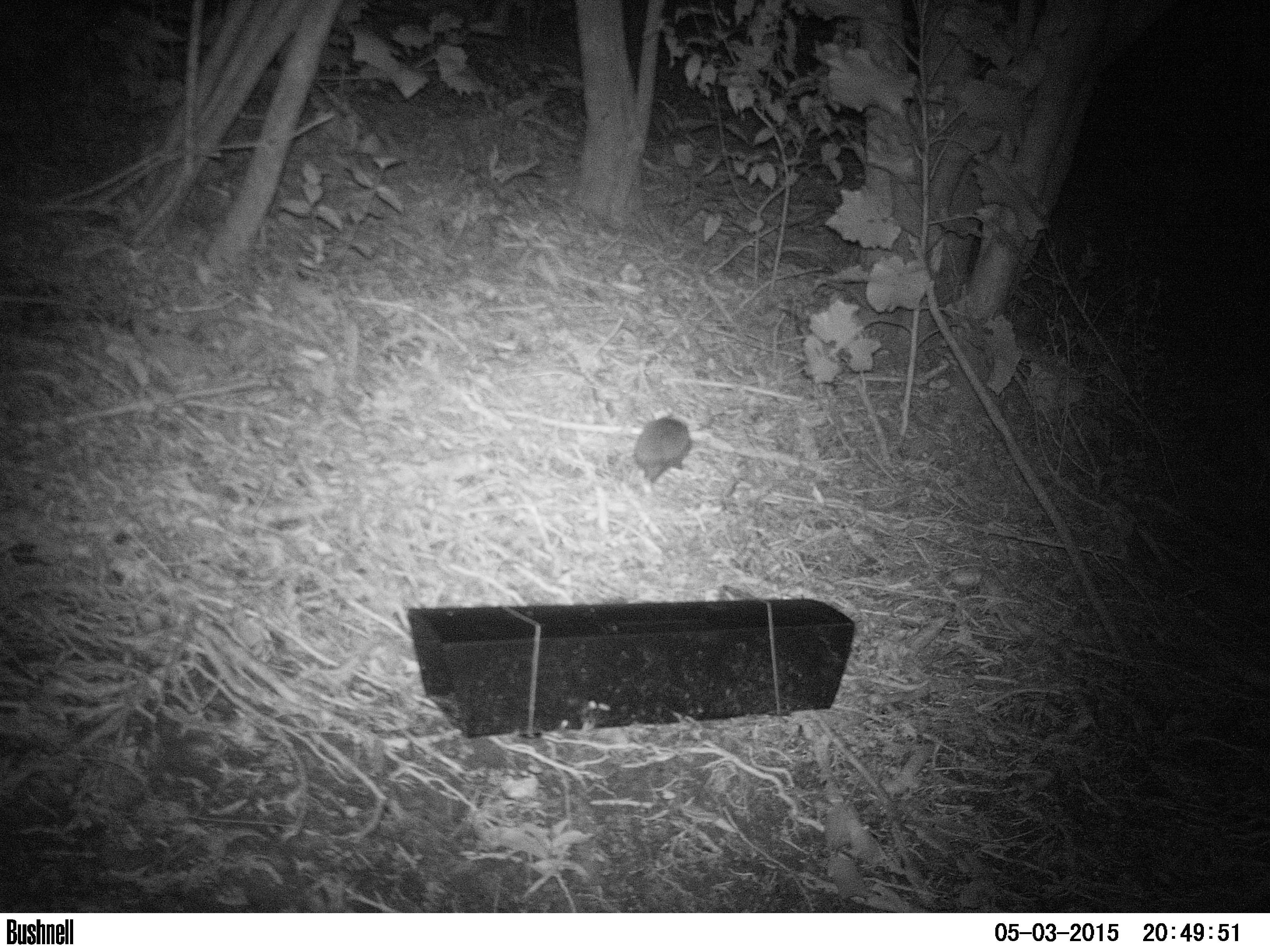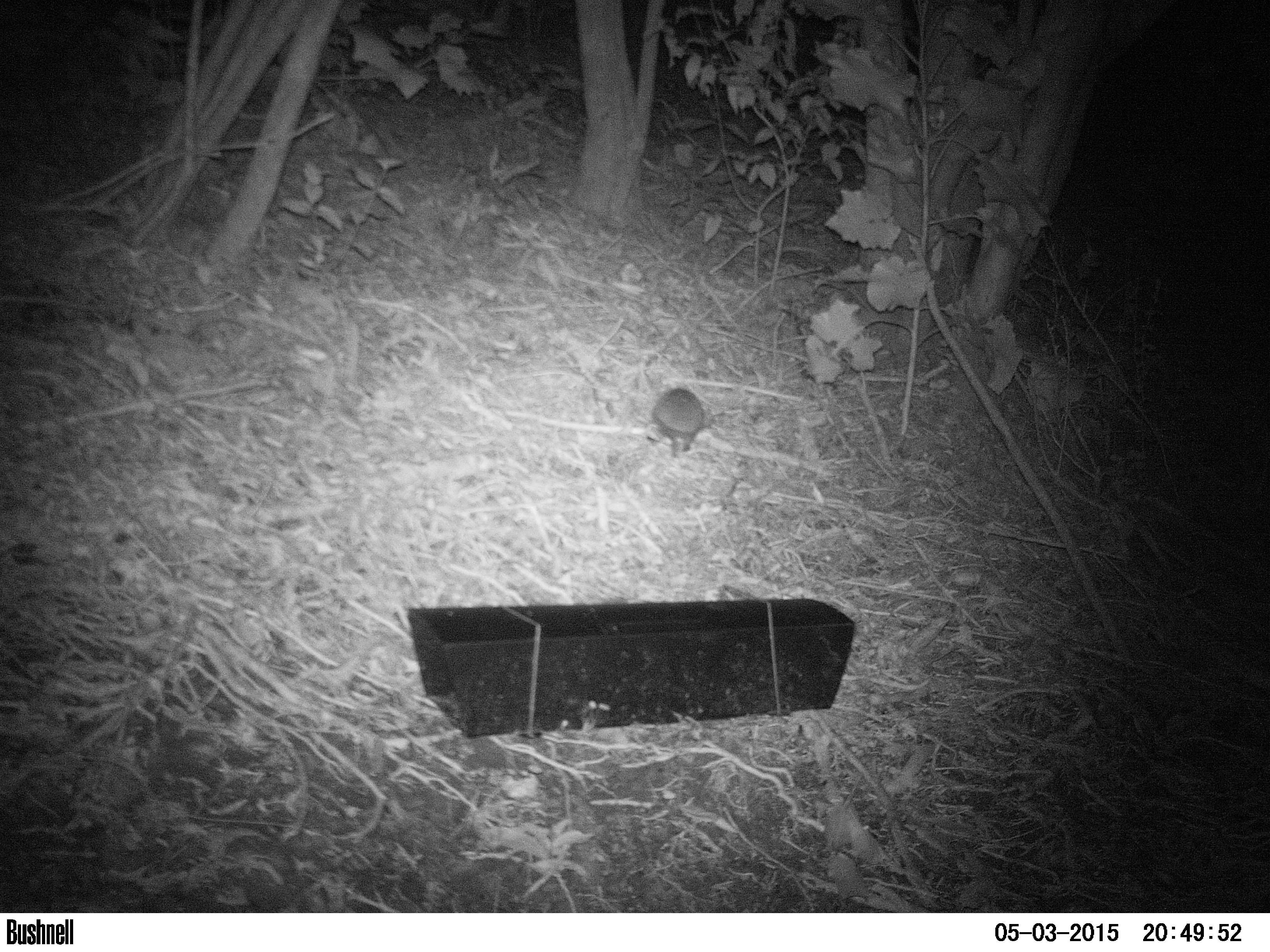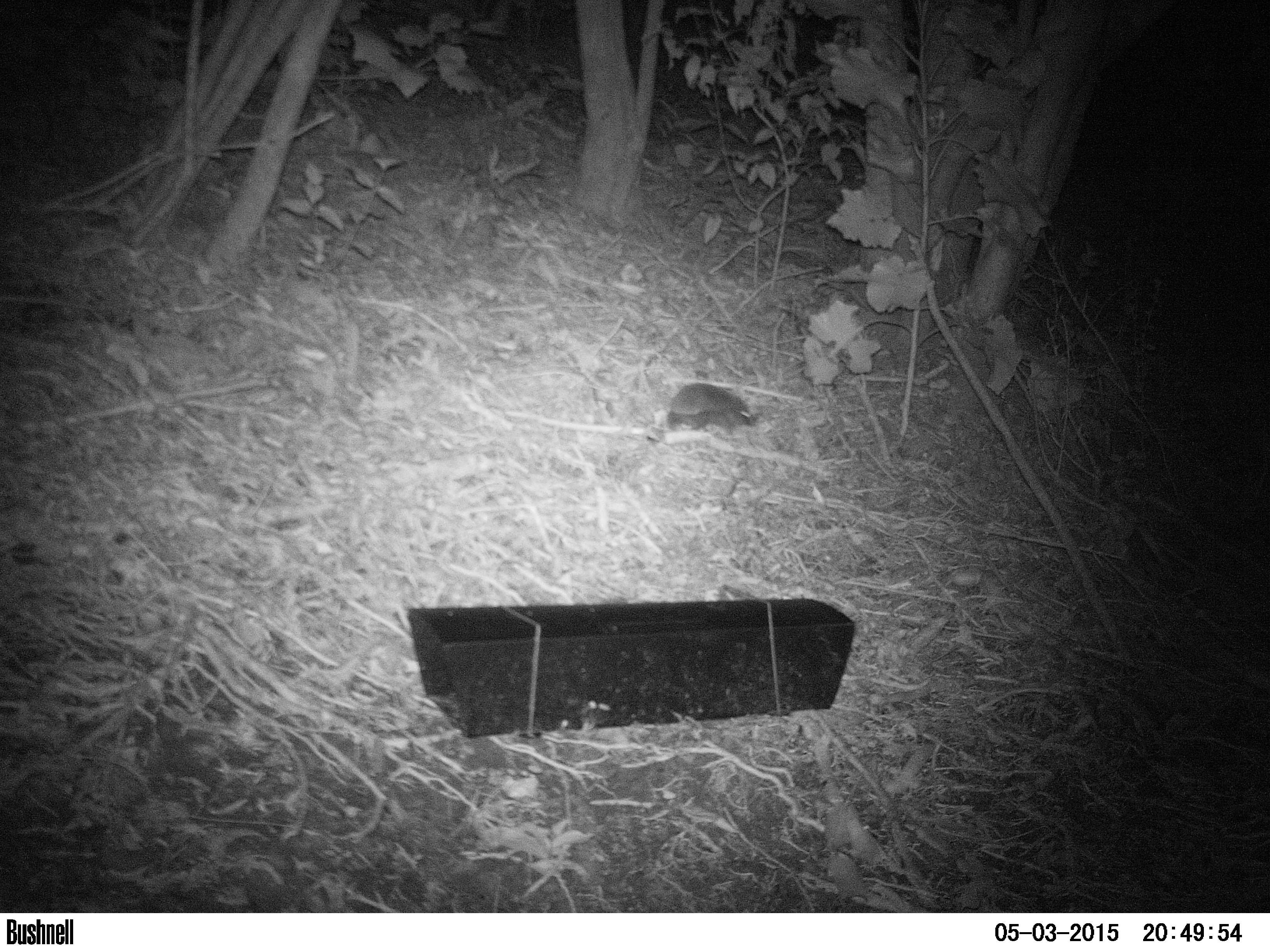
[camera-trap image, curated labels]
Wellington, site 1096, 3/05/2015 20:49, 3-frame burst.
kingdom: Animalia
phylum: Chordata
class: Mammalia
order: Eulipotyphla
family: Erinaceidae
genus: Erinaceus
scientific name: Erinaceus europaeus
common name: hedgehog